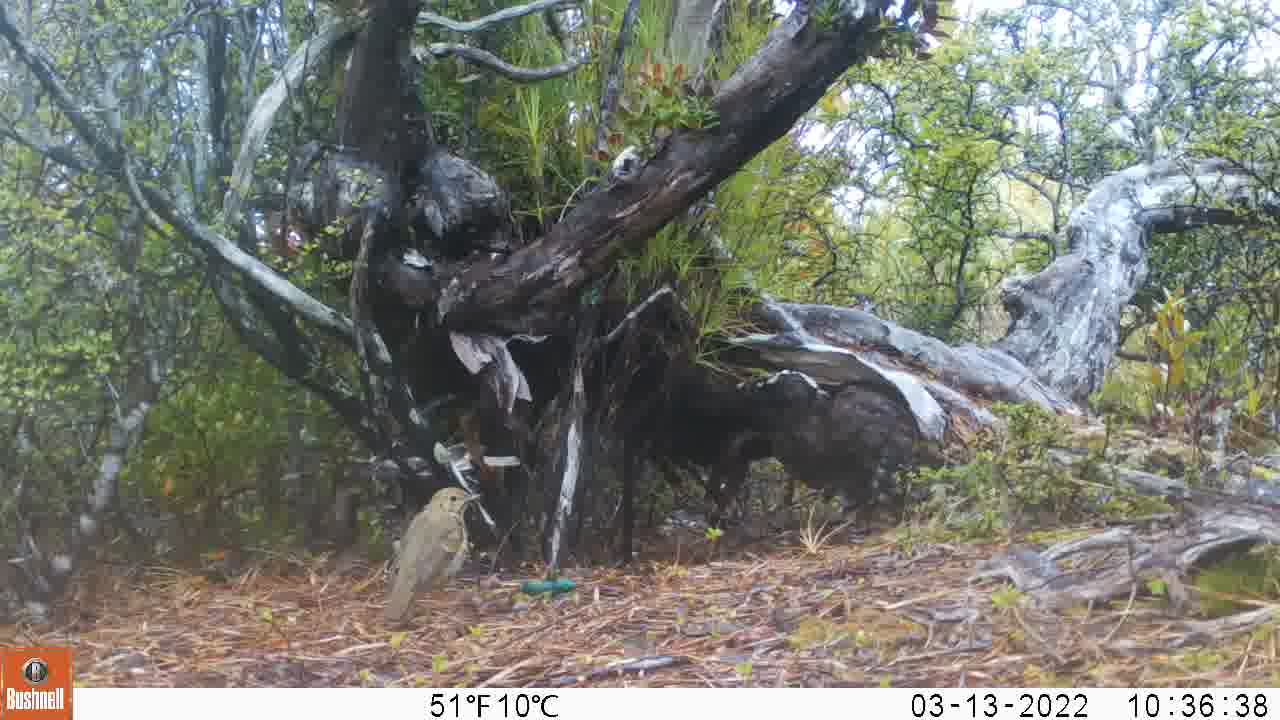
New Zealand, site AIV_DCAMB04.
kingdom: Animalia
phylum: Chordata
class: Aves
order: Passeriformes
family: Turdidae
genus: Turdus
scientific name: Turdus philomelos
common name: song thrush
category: thrush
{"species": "thrush (song thrush) (Turdus philomelos)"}